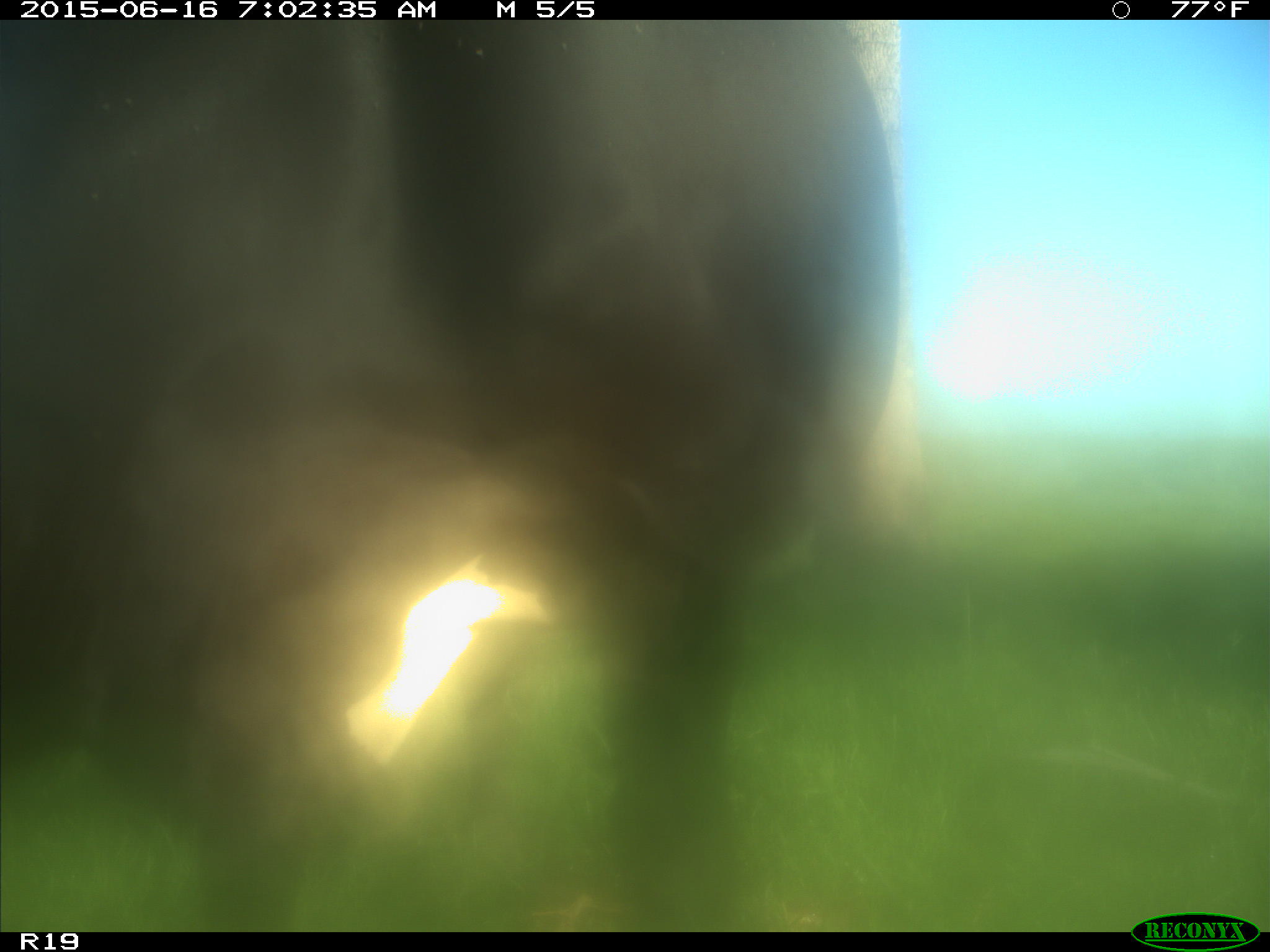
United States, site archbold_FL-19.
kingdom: Animalia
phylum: Chordata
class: Mammalia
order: Artiodactyla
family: Bovidae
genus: Bos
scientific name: Bos taurus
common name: domestic cow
Bos taurus (domestic cow).